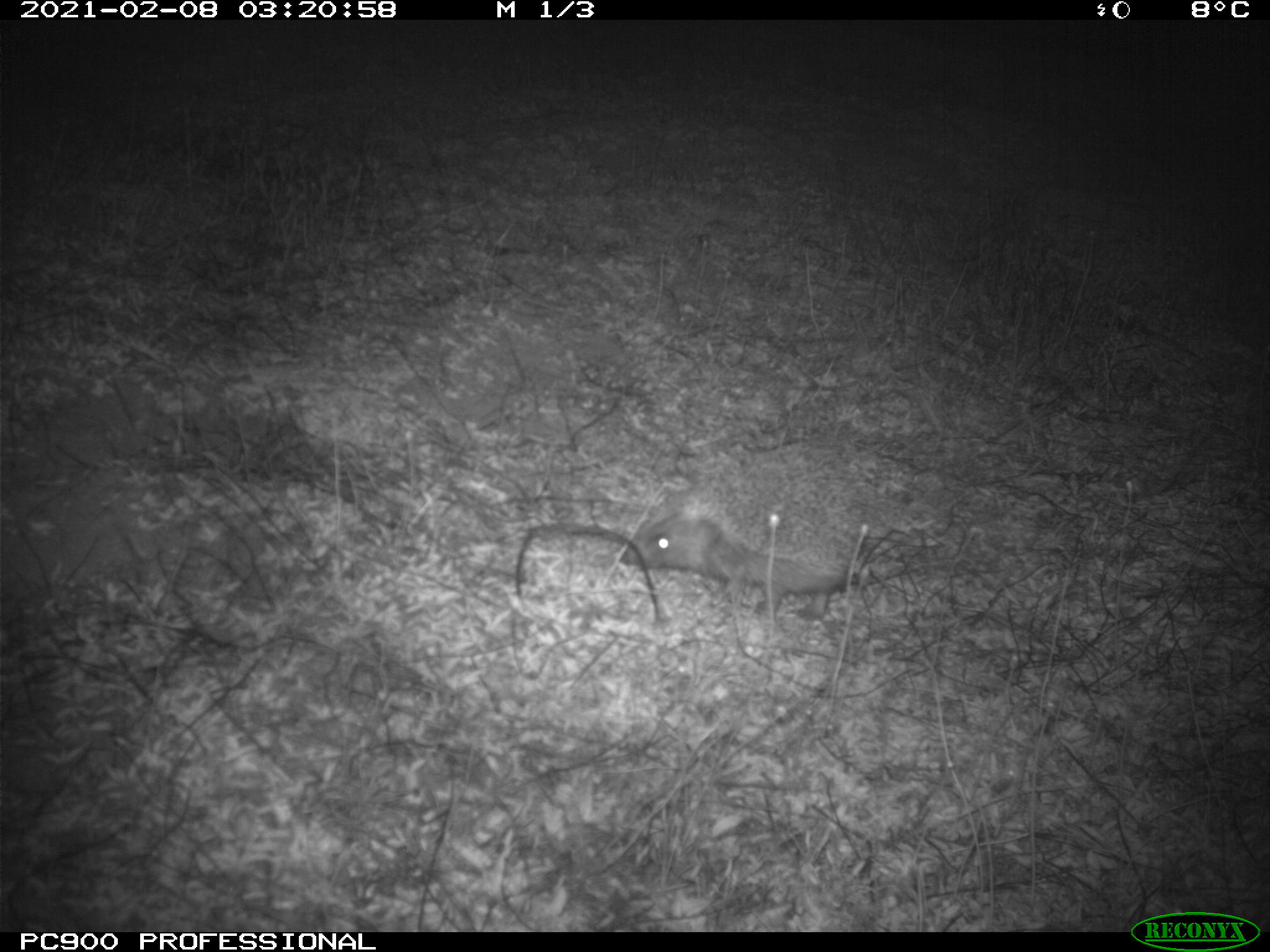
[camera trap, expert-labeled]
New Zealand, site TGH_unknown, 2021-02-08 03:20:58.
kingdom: Animalia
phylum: Chordata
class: Mammalia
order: Eulipotyphla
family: Erinaceidae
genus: Erinaceus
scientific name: Erinaceus europaeus europaeus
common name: european hedgehog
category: hedgehog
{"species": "hedgehog (european hedgehog) (Erinaceus europaeus europaeus)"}